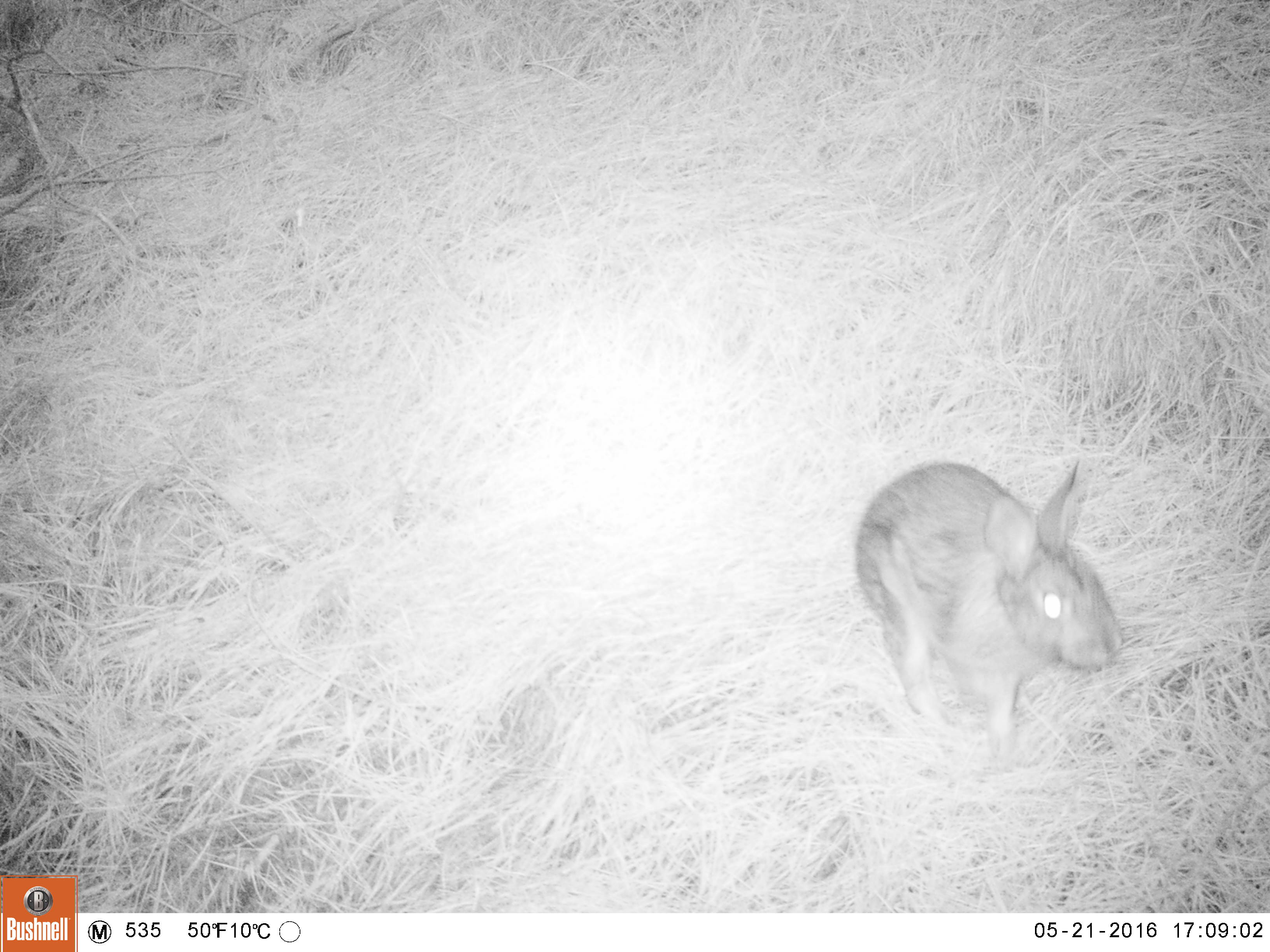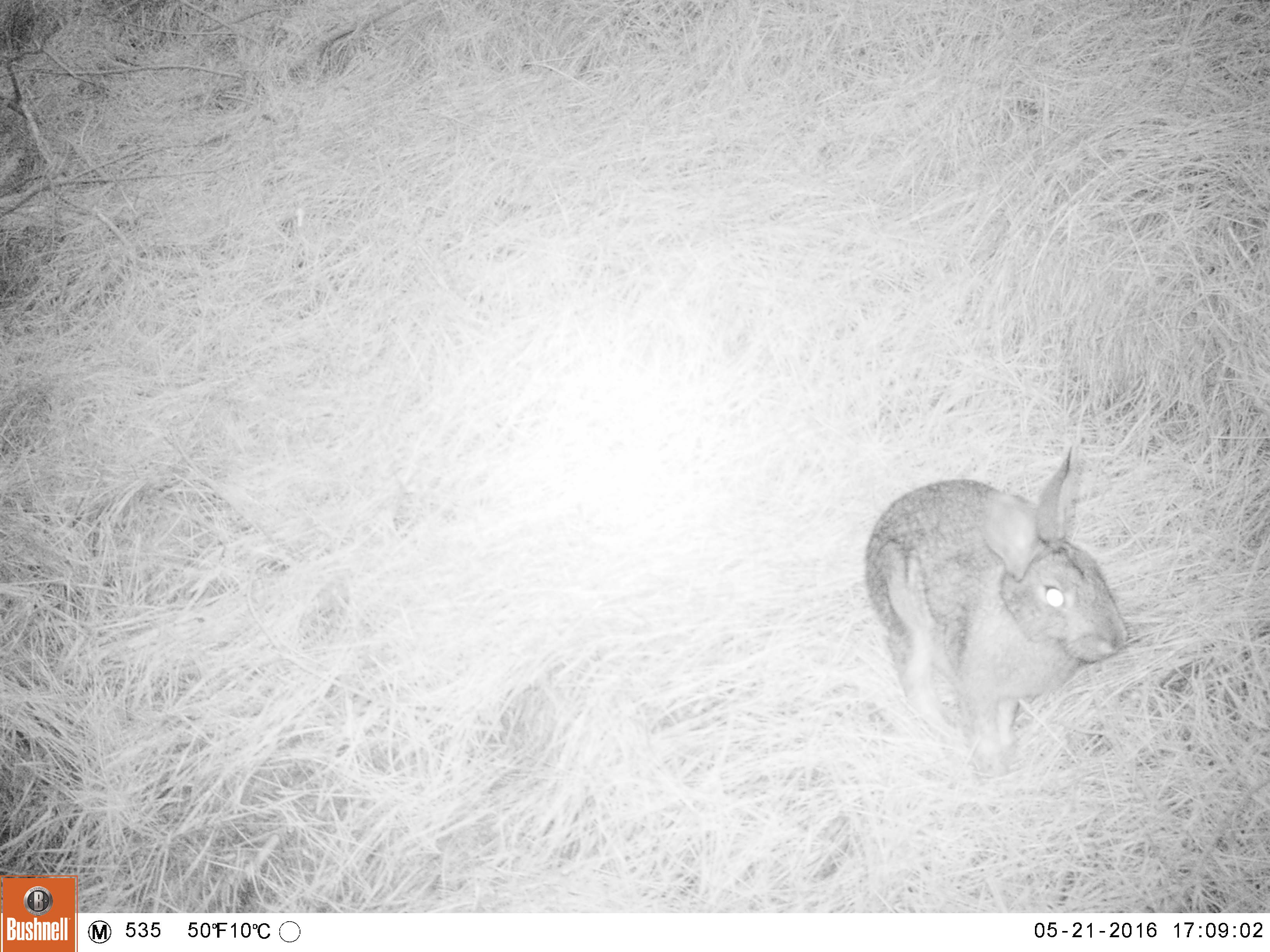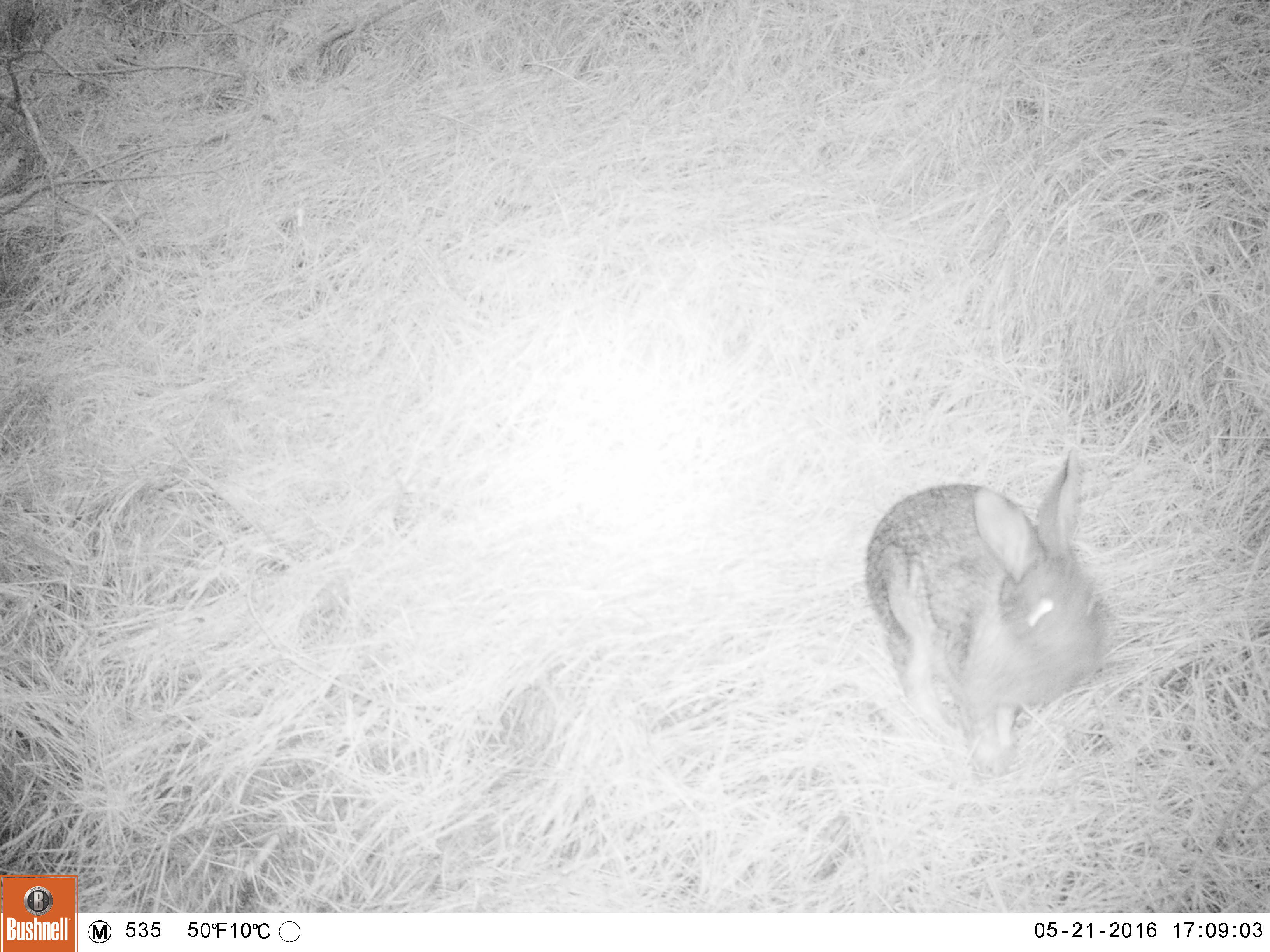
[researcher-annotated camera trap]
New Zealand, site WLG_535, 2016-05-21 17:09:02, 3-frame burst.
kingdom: Animalia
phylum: Chordata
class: Mammalia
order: Lagomorpha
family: Leporidae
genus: Oryctolagus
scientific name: Oryctolagus cuniculus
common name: european rabbit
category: rabbit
Rabbit (european rabbit) (Oryctolagus cuniculus).